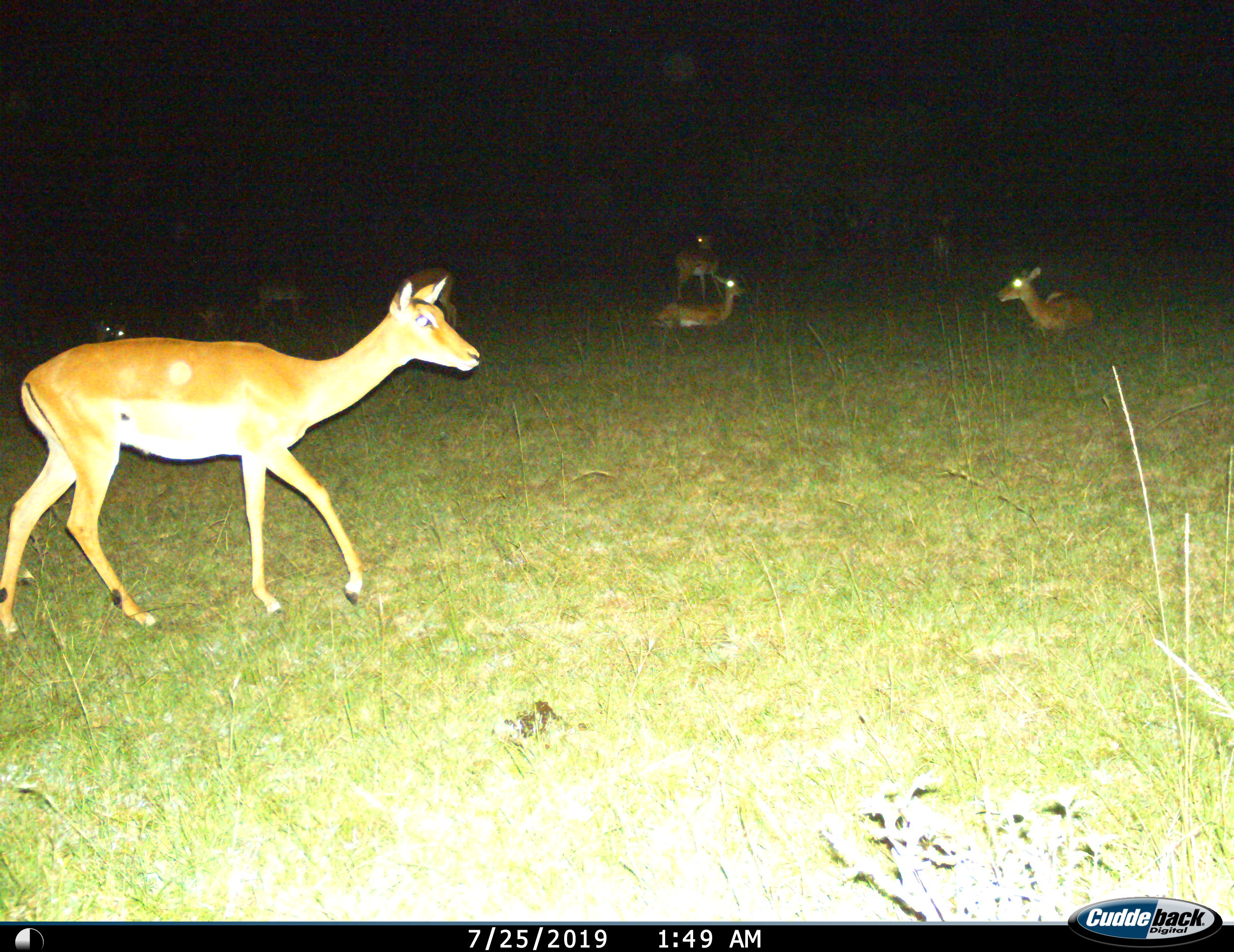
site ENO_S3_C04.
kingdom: Animalia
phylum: Chordata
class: Mammalia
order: Artiodactyla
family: Bovidae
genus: Aepyceros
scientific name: Aepyceros melampus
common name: impala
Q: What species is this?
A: Impala (Aepyceros melampus).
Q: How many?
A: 6.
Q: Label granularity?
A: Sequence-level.